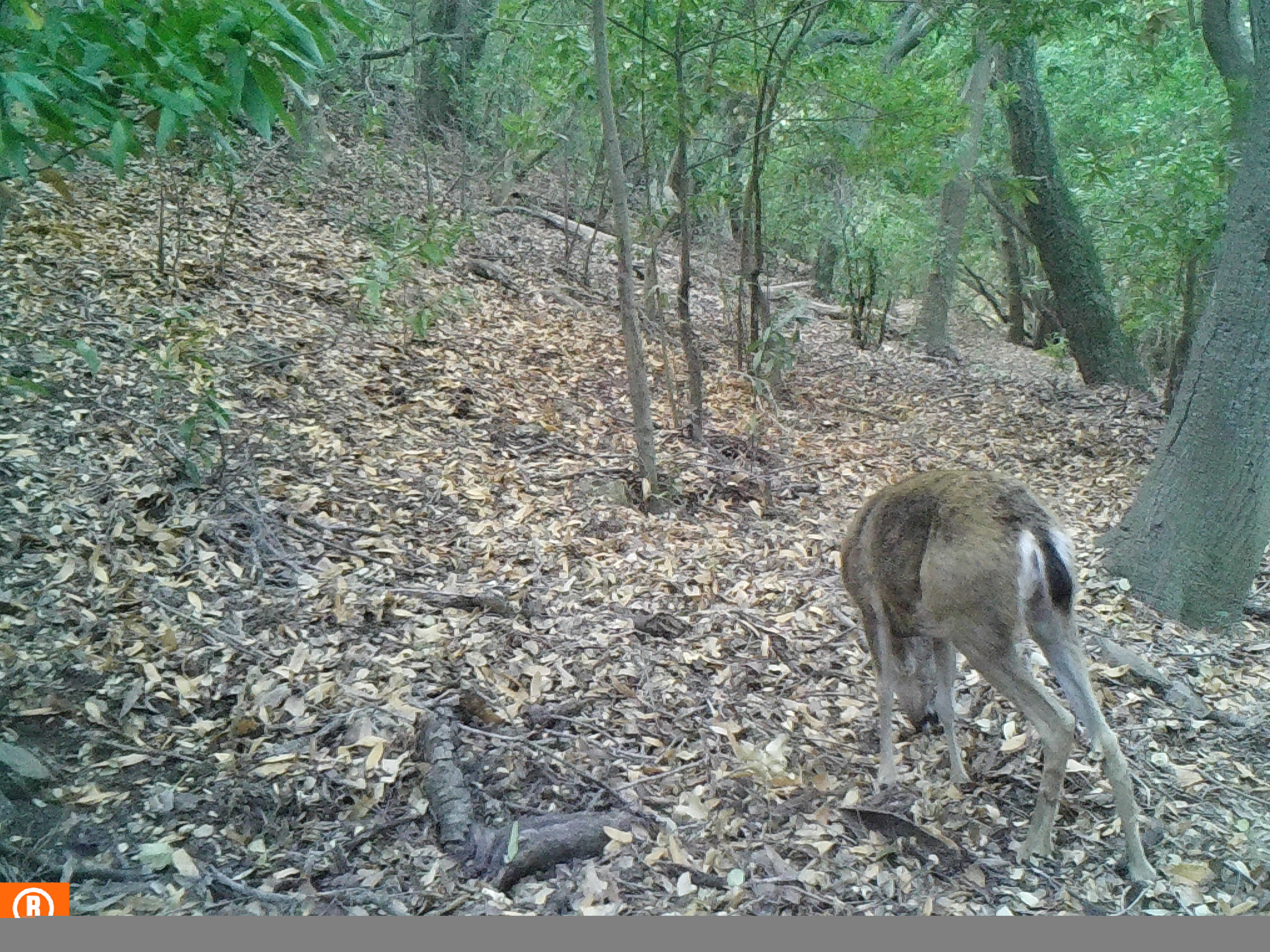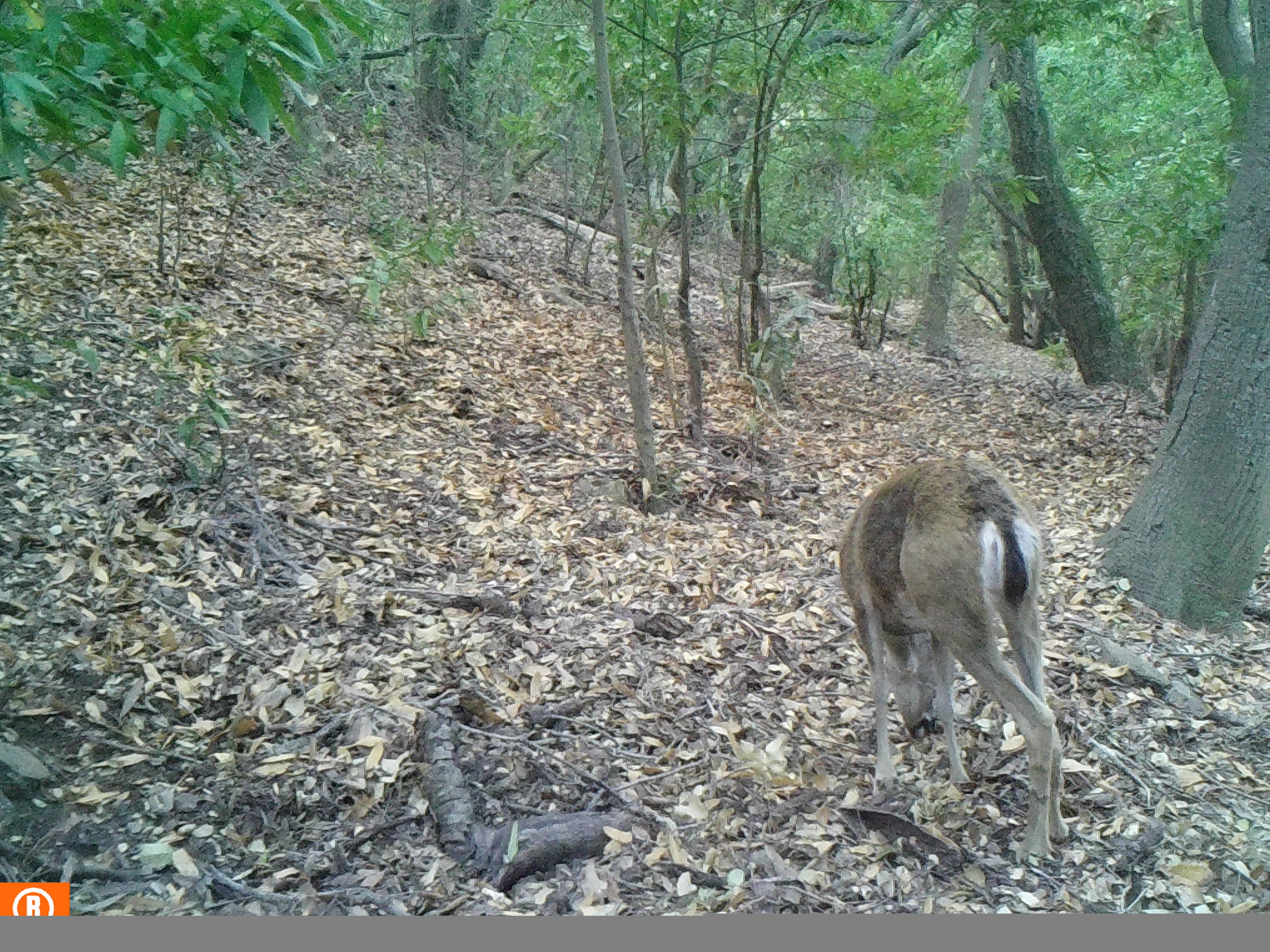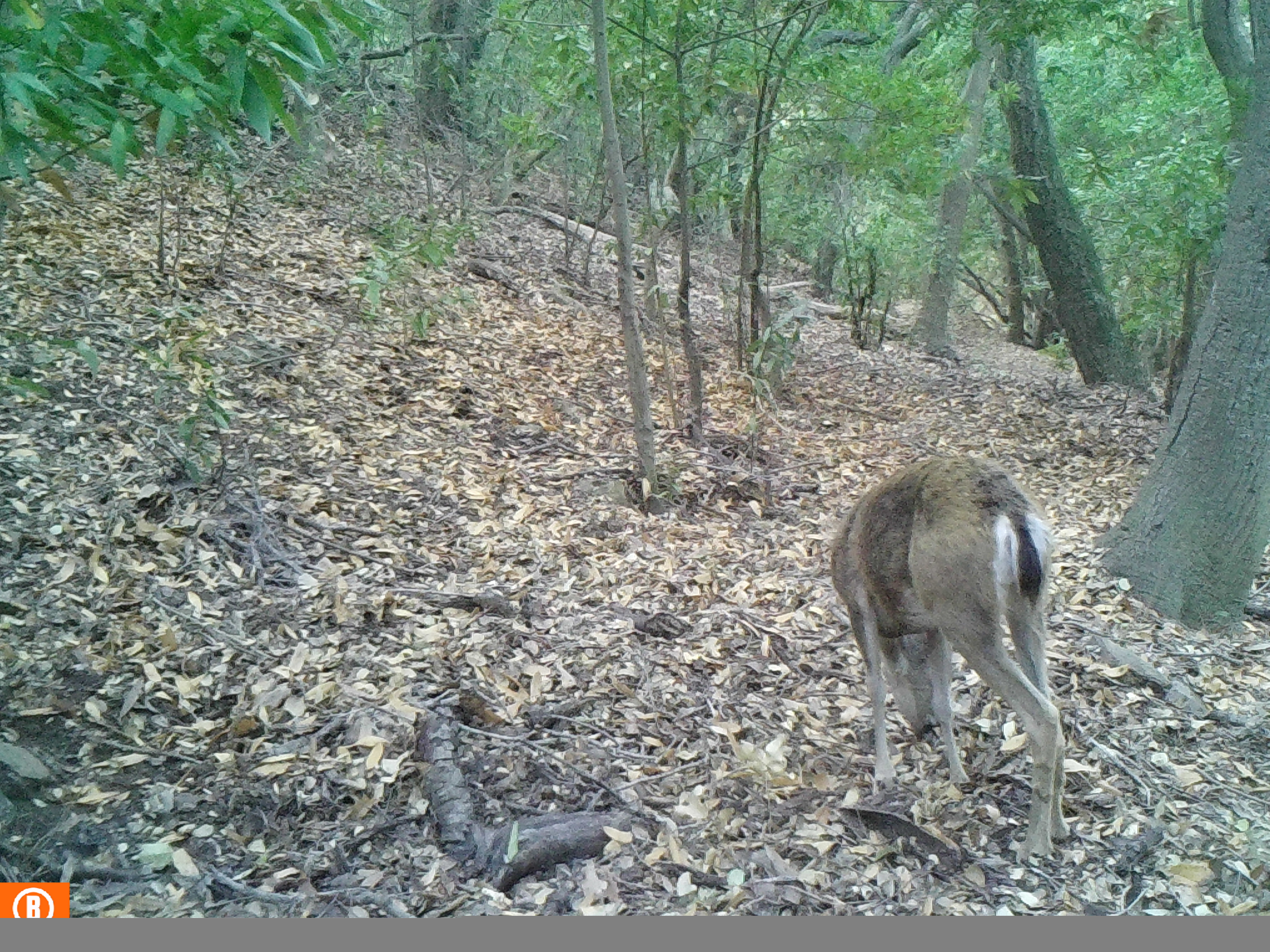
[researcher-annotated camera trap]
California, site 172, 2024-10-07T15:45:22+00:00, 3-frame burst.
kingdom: Animalia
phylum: Chordata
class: Mammalia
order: Artiodactyla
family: Cervidae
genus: Odocoileus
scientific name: Odocoileus hemionus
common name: mule deer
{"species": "mule deer (Odocoileus hemionus)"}